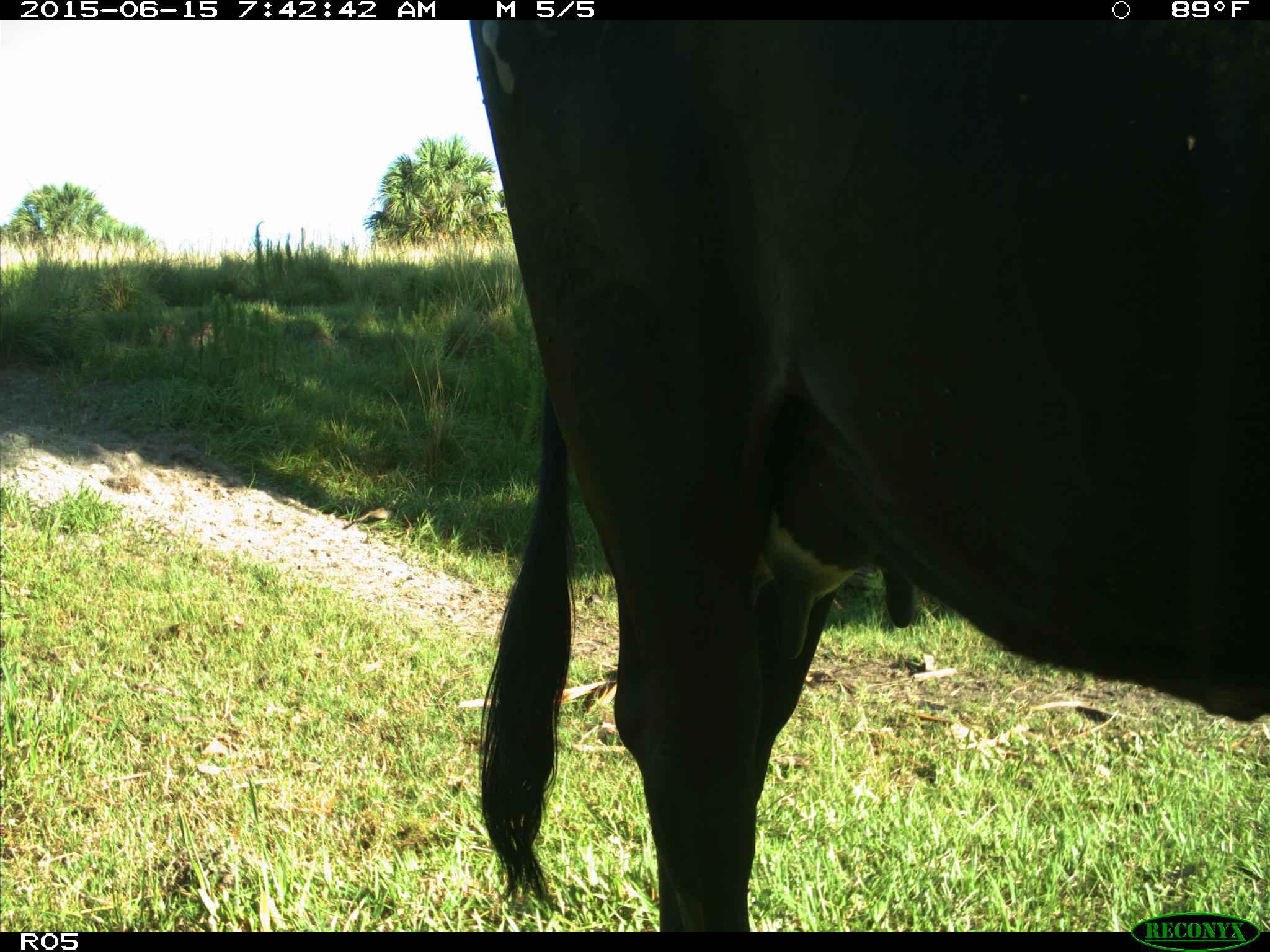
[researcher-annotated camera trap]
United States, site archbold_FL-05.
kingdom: Animalia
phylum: Chordata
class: Mammalia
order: Artiodactyla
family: Bovidae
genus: Bos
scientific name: Bos taurus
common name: domestic cow